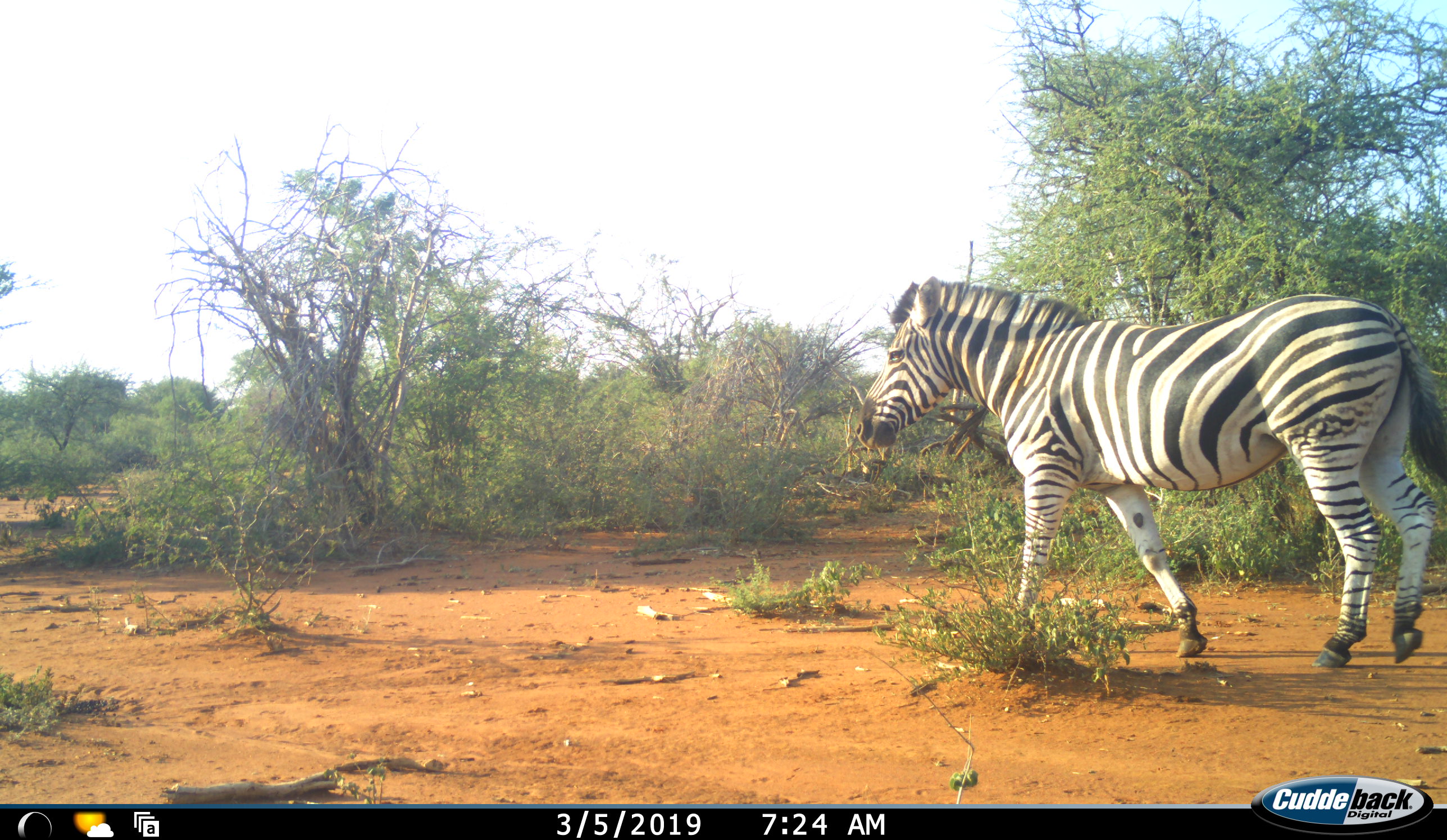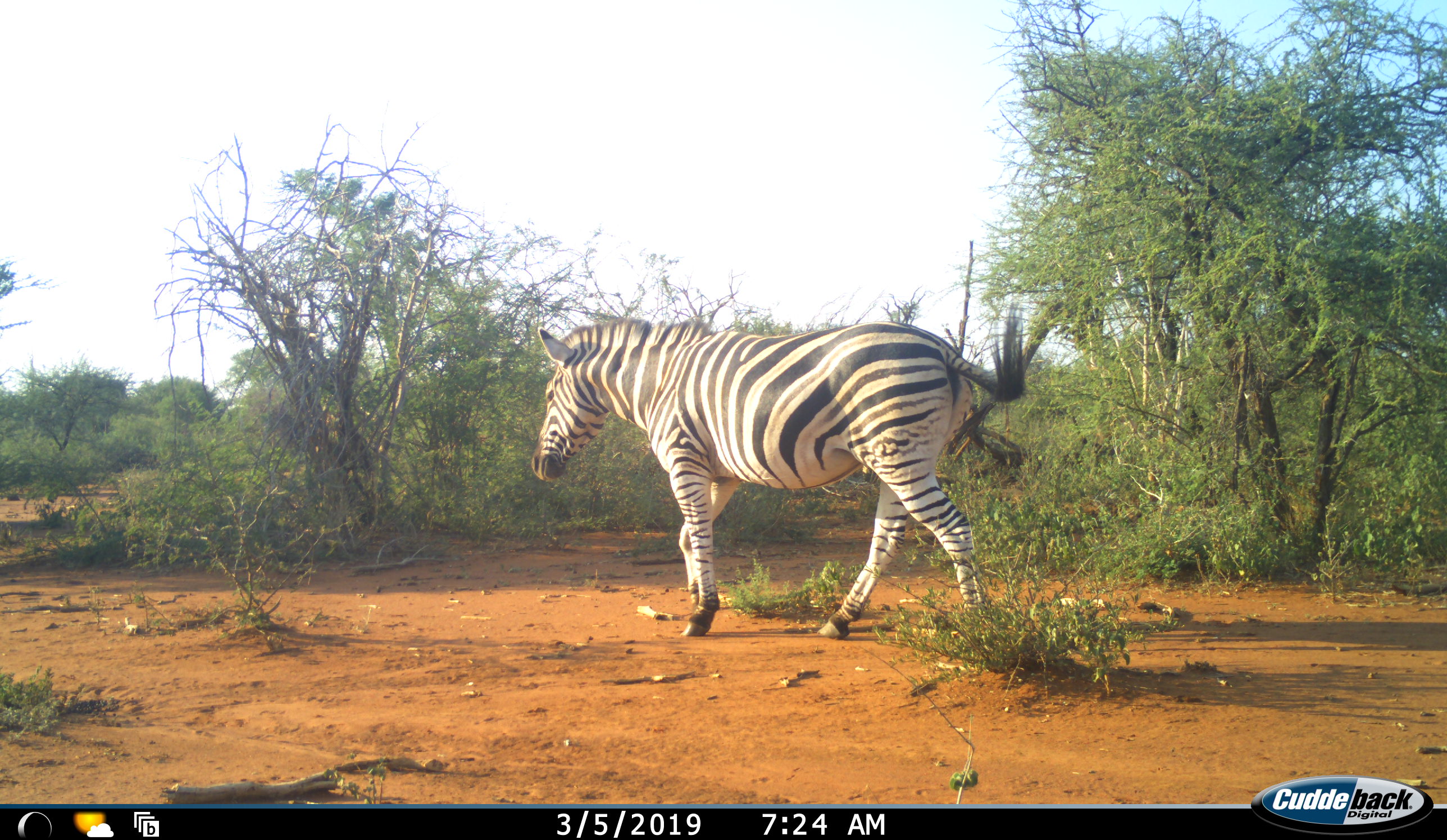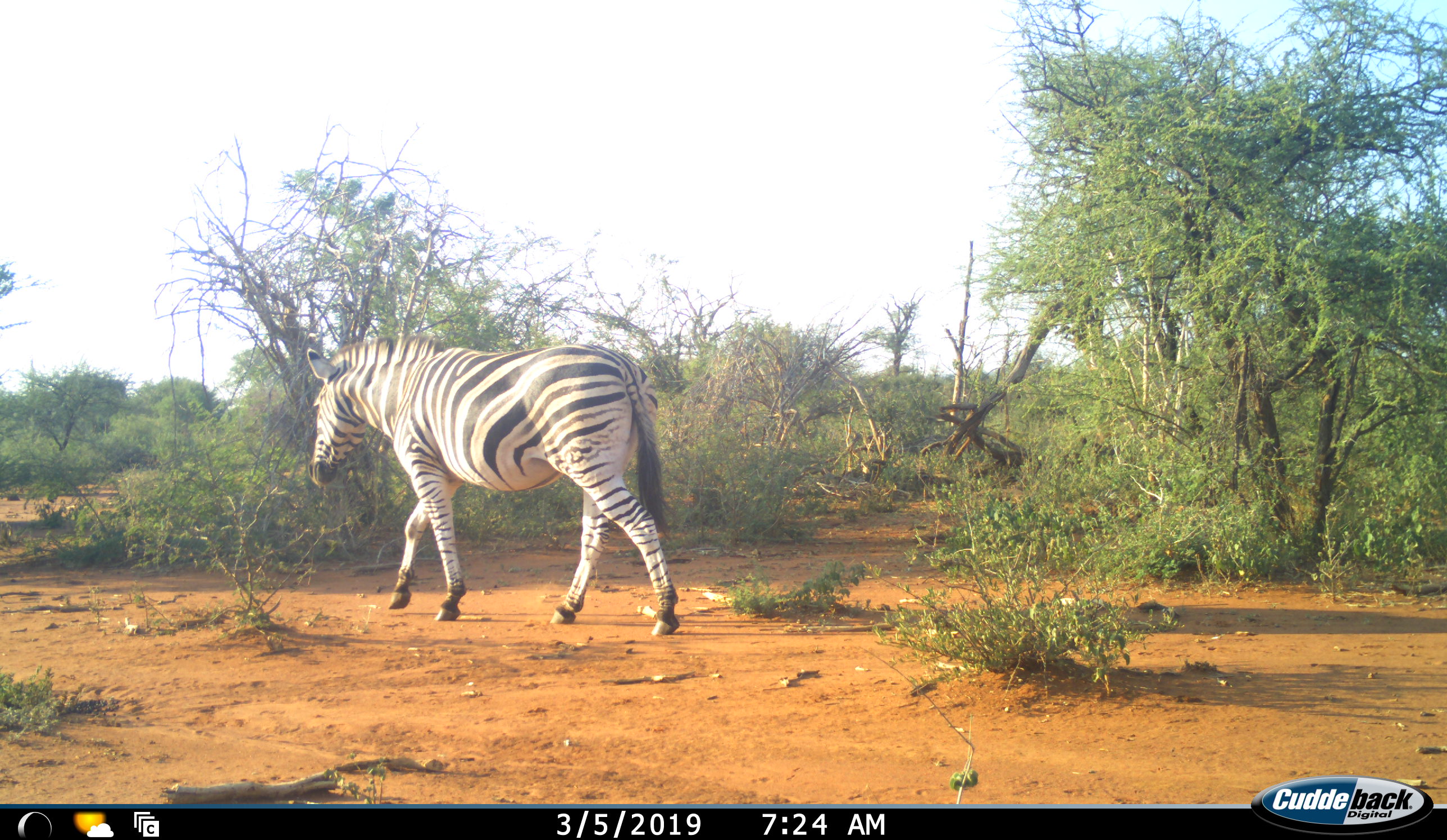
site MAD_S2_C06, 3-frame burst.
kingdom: Animalia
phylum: Chordata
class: Mammalia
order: Perissodactyla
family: Equidae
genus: Equus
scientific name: Equus quagga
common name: plains zebra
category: zebraplains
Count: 1.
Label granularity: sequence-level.